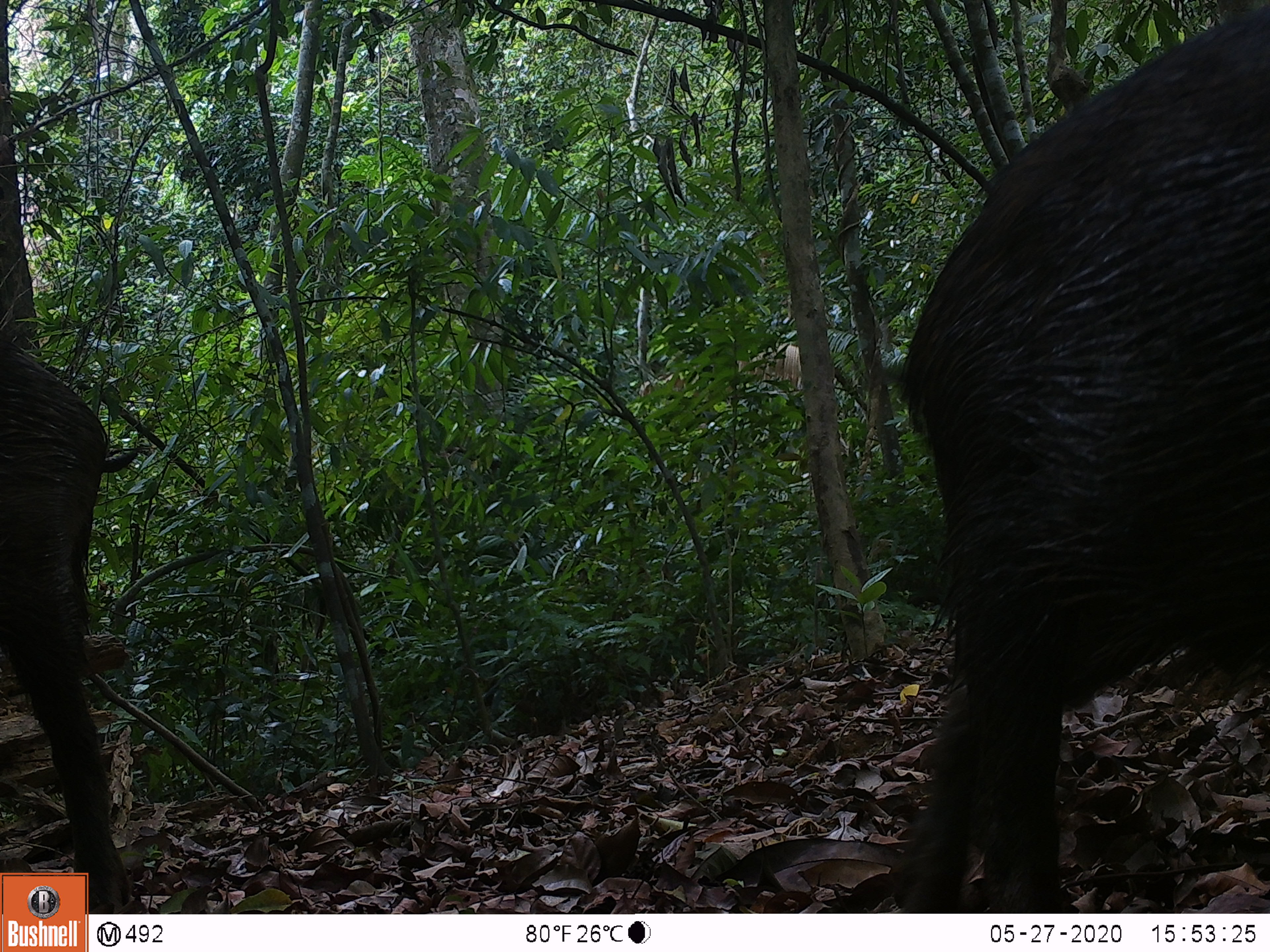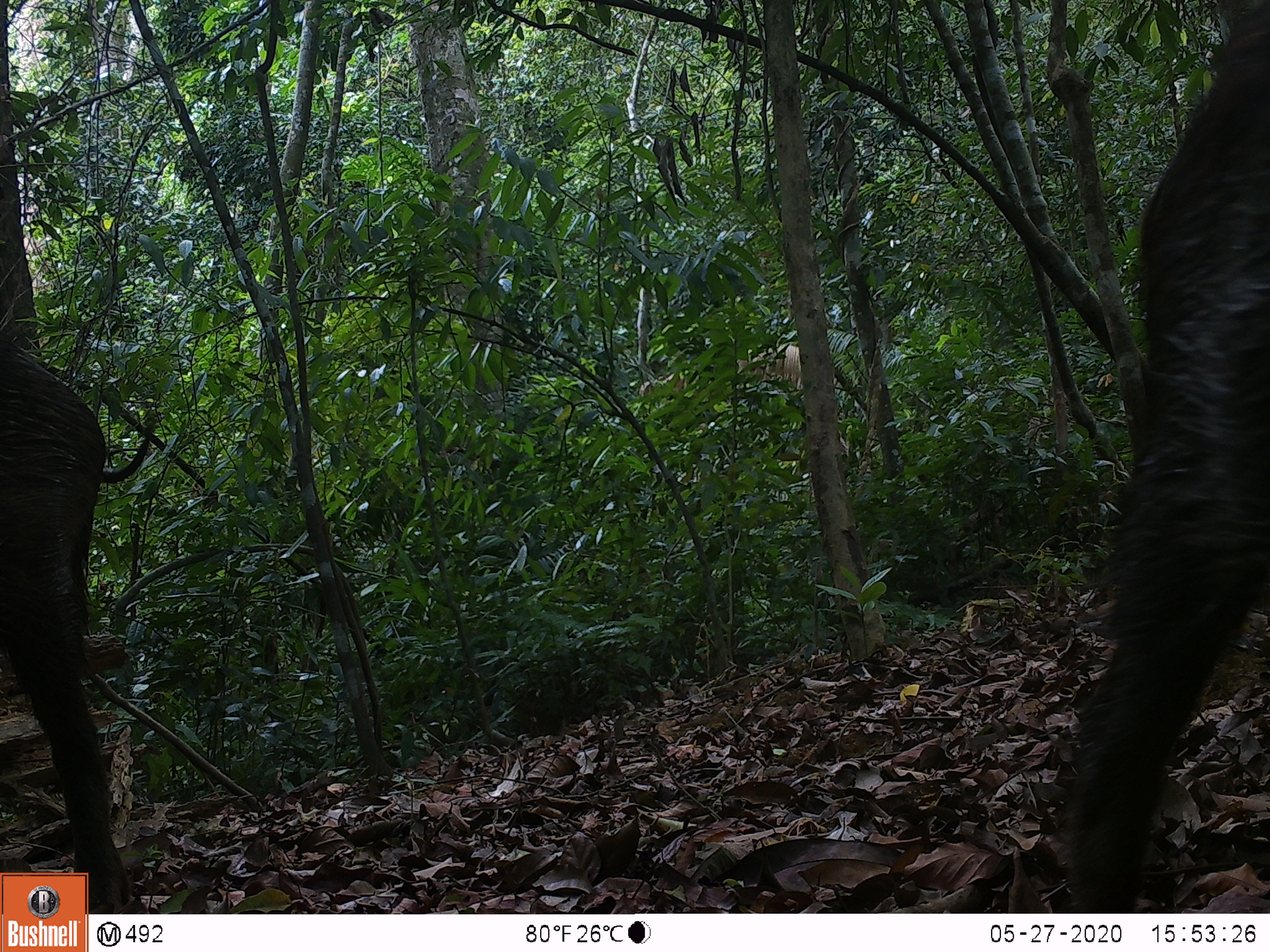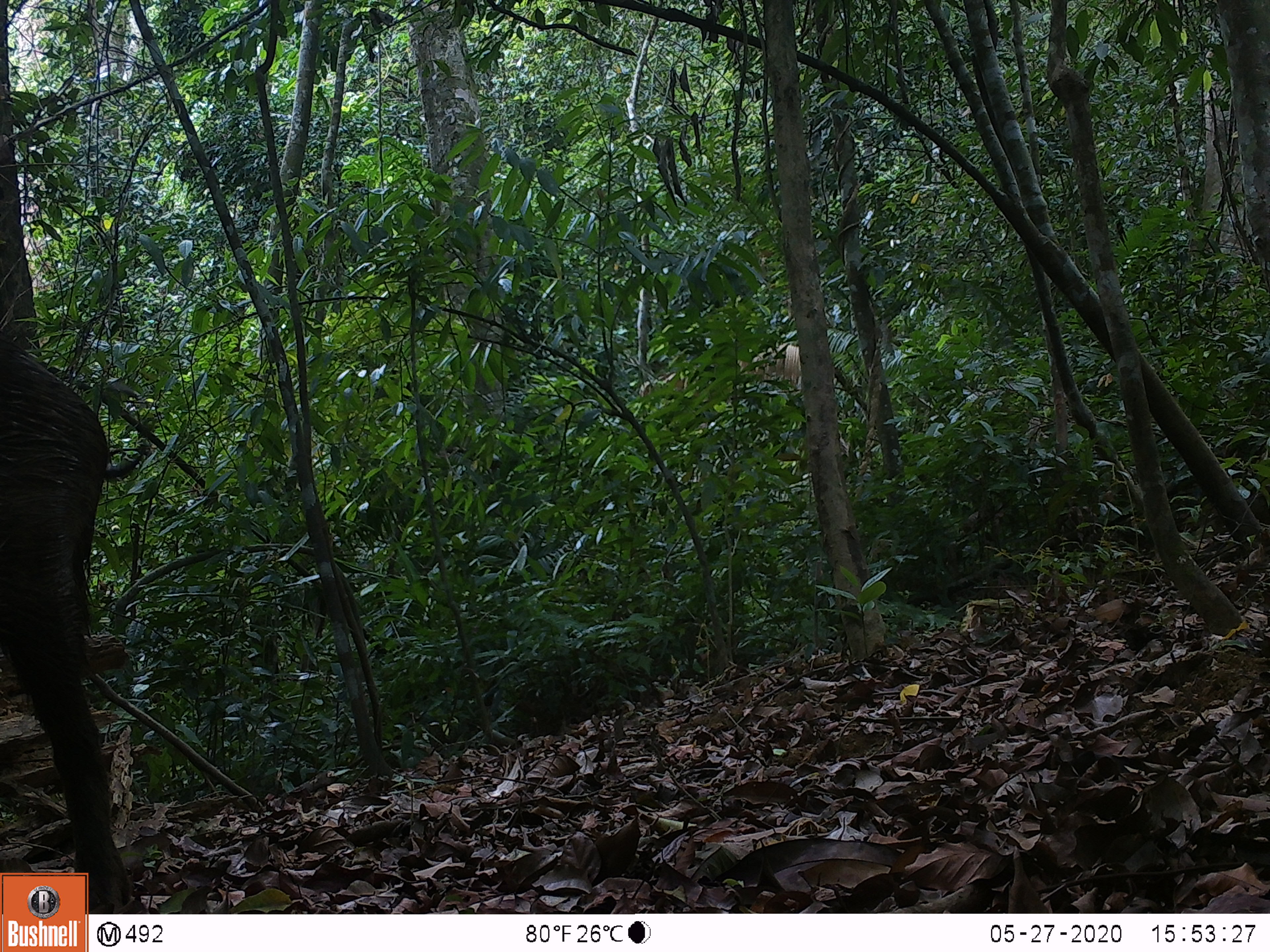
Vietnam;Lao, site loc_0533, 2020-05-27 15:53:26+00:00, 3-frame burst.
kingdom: Animalia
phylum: Chordata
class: Mammalia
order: Artiodactyla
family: Suidae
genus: Sus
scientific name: Sus scrofa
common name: eurasian wild pig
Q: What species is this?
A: Eurasian wild pig (Sus scrofa).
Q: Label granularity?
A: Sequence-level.